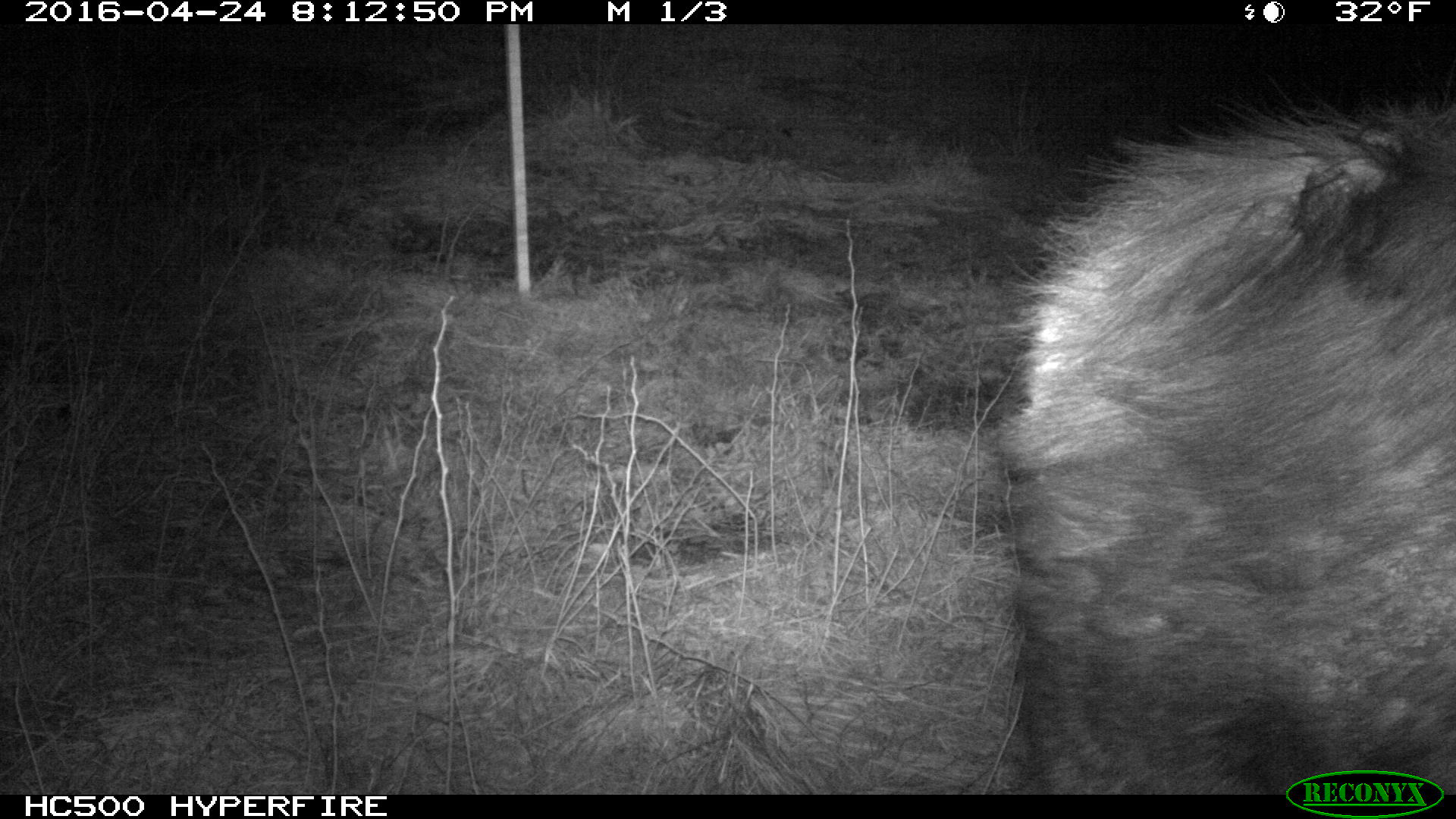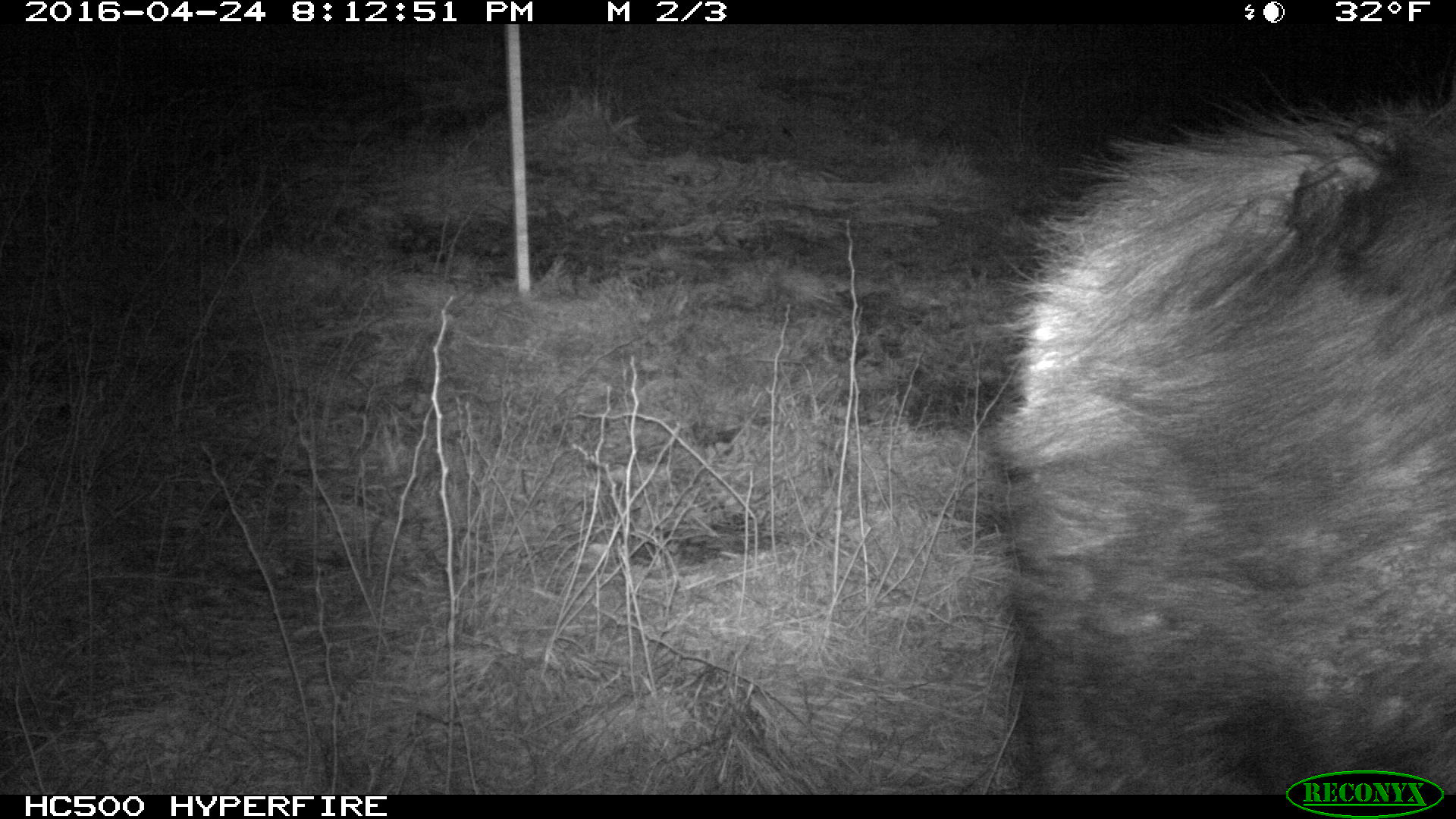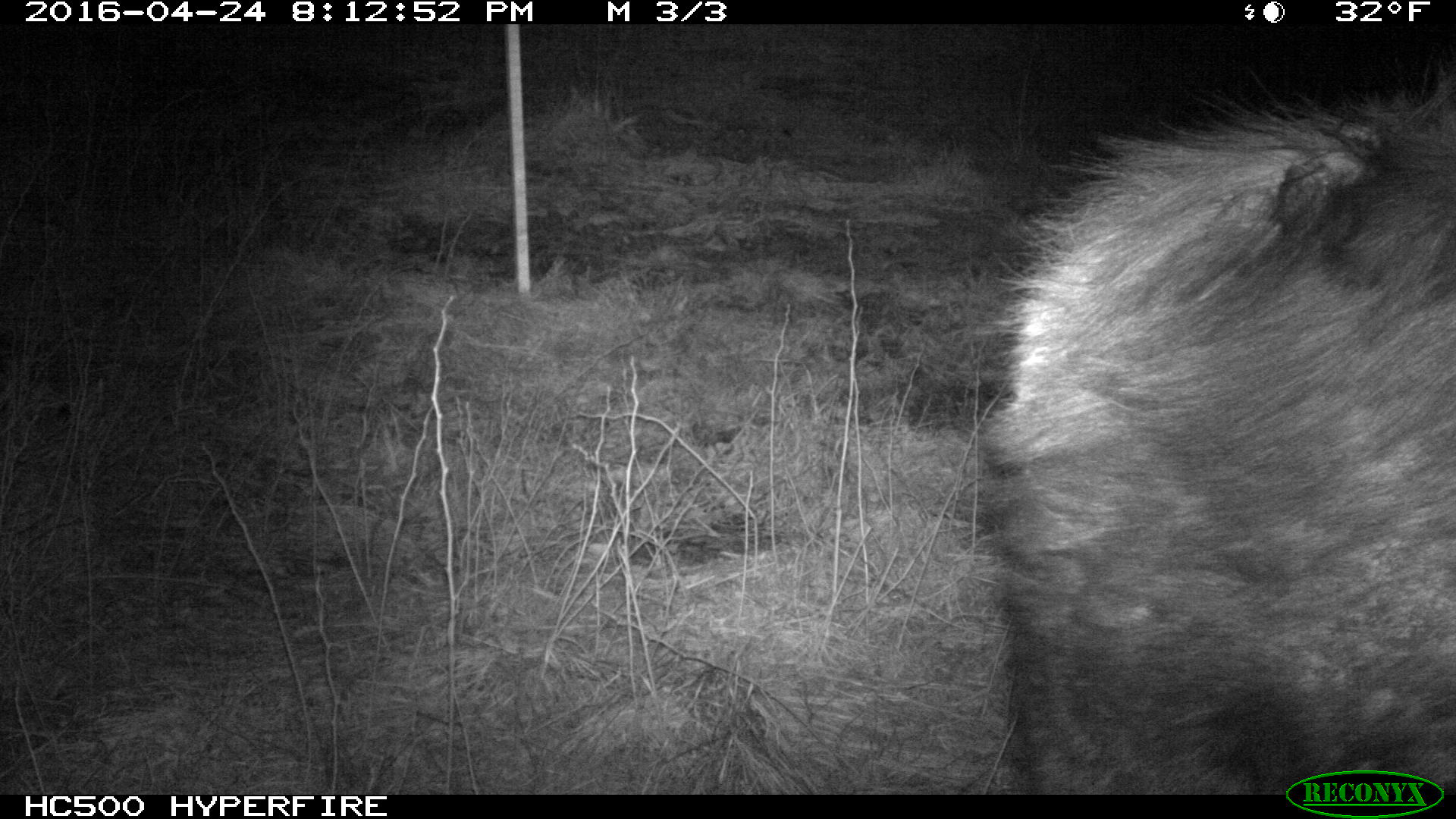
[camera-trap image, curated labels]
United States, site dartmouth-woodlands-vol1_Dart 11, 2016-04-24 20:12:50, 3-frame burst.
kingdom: Animalia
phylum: Chordata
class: Mammalia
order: Artiodactyla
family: Cervidae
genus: Alces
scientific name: Alces alces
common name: moose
Moose (Alces alces).